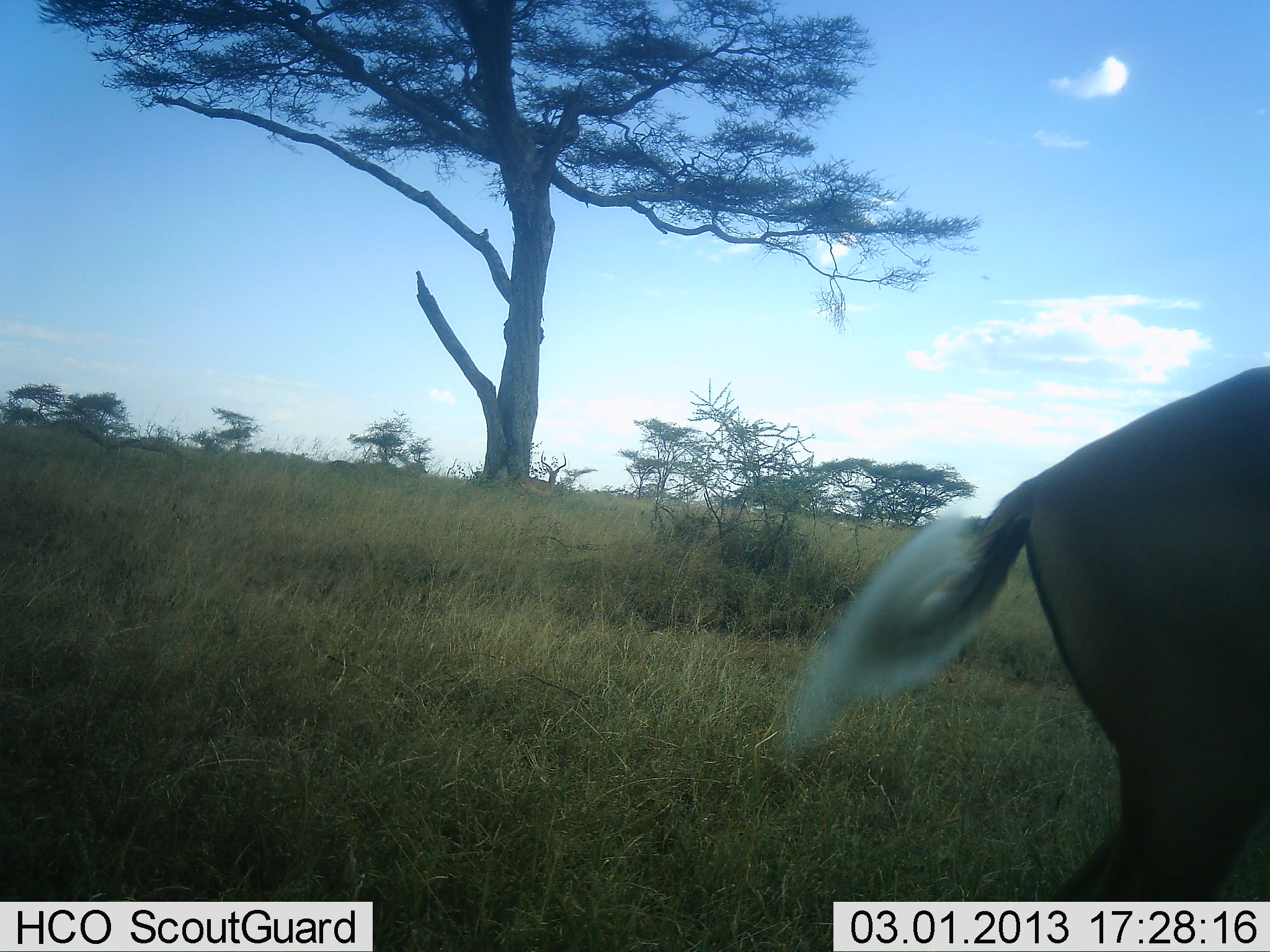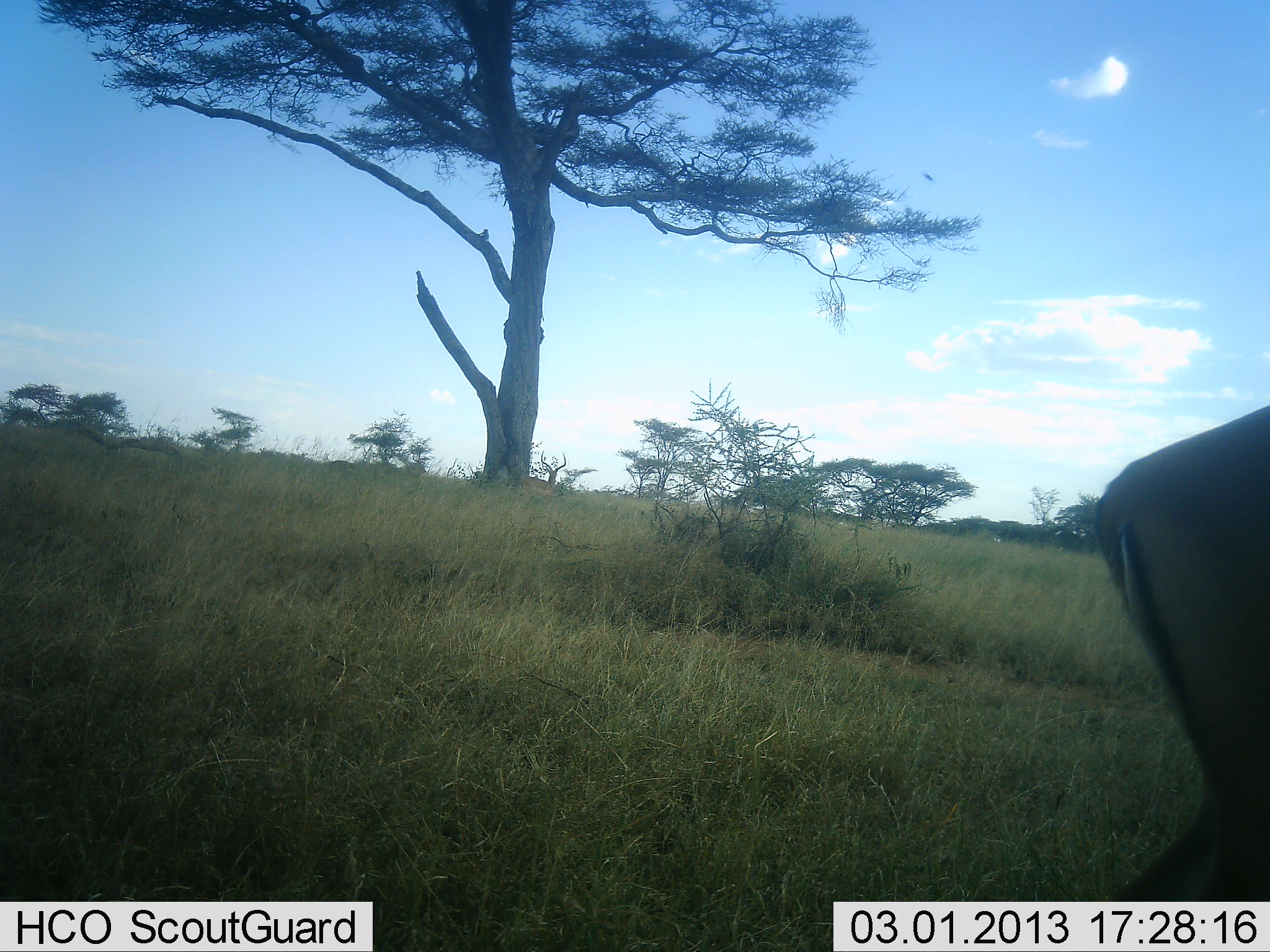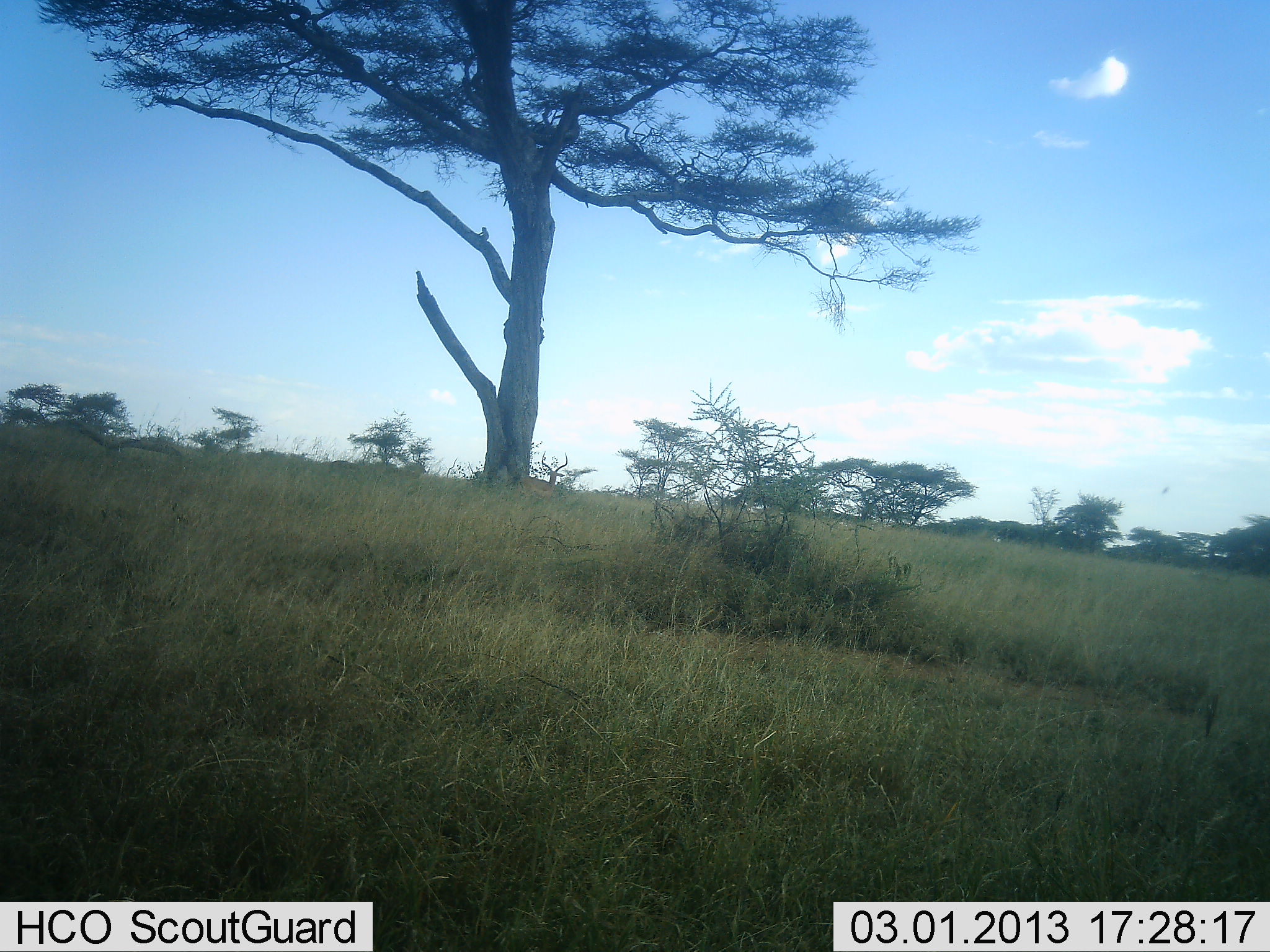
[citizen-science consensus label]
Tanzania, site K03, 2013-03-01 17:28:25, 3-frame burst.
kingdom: Animalia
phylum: Chordata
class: Mammalia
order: Artiodactyla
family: Bovidae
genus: Aepyceros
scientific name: Aepyceros melampus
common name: impala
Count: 1.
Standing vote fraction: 24%.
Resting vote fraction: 5%.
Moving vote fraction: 81%.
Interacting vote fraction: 0%.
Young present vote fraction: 0%.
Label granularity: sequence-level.